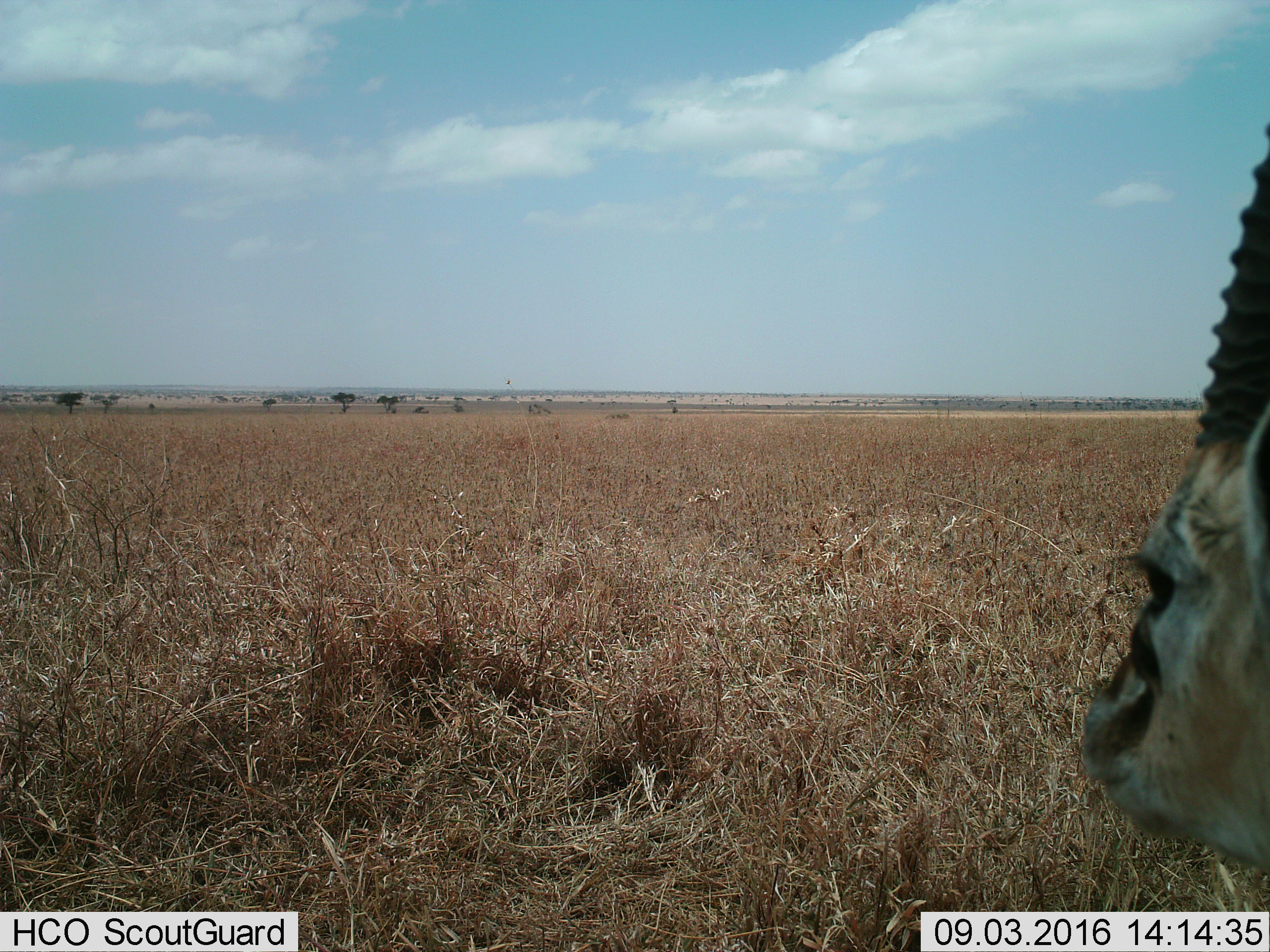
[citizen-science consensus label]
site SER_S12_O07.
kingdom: Animalia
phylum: Chordata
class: Mammalia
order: Artiodactyla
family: Bovidae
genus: Eudorcas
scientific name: Eudorcas thomsonii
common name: thomson's gazelle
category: gazellethomsons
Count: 1.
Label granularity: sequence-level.